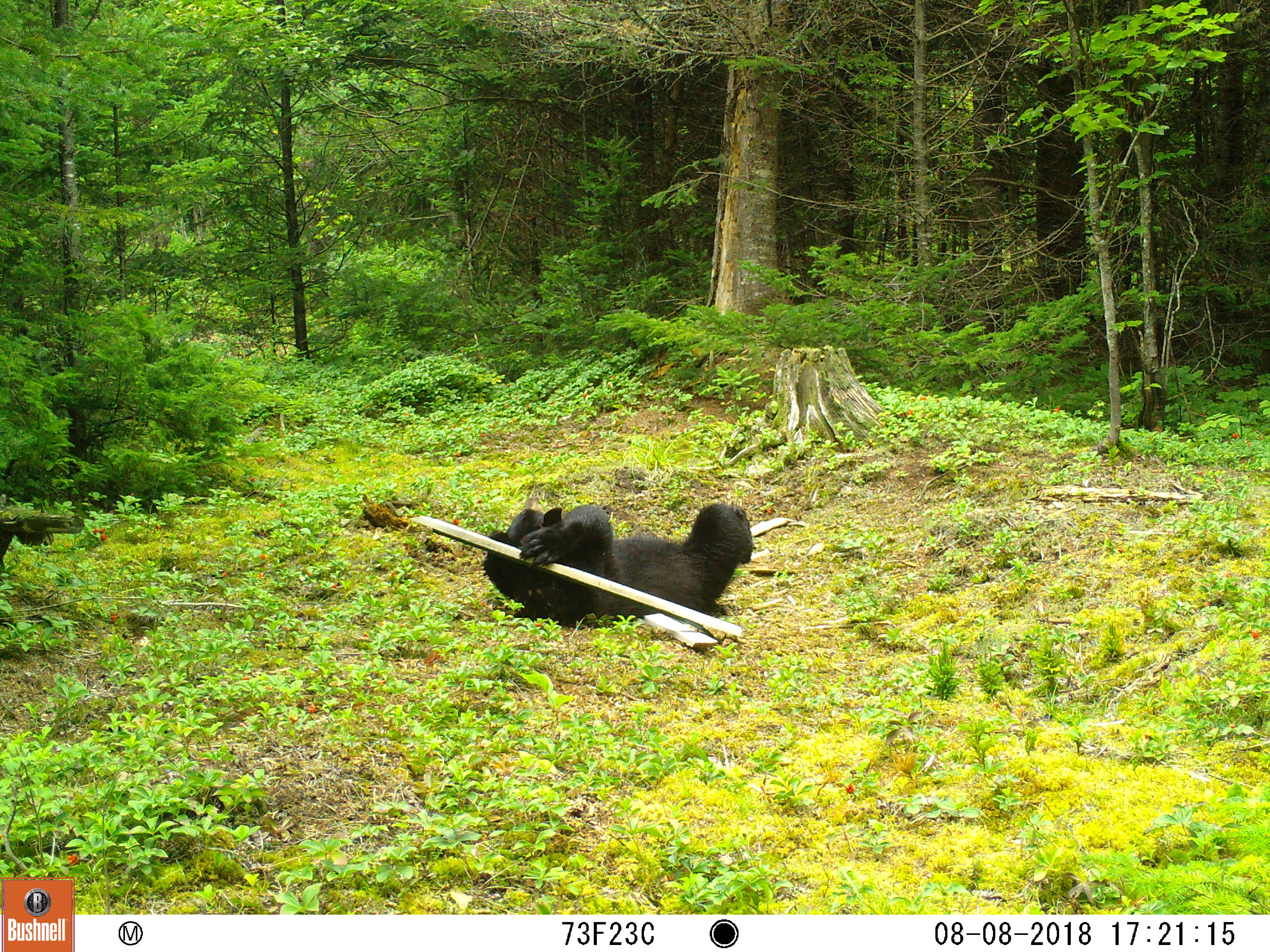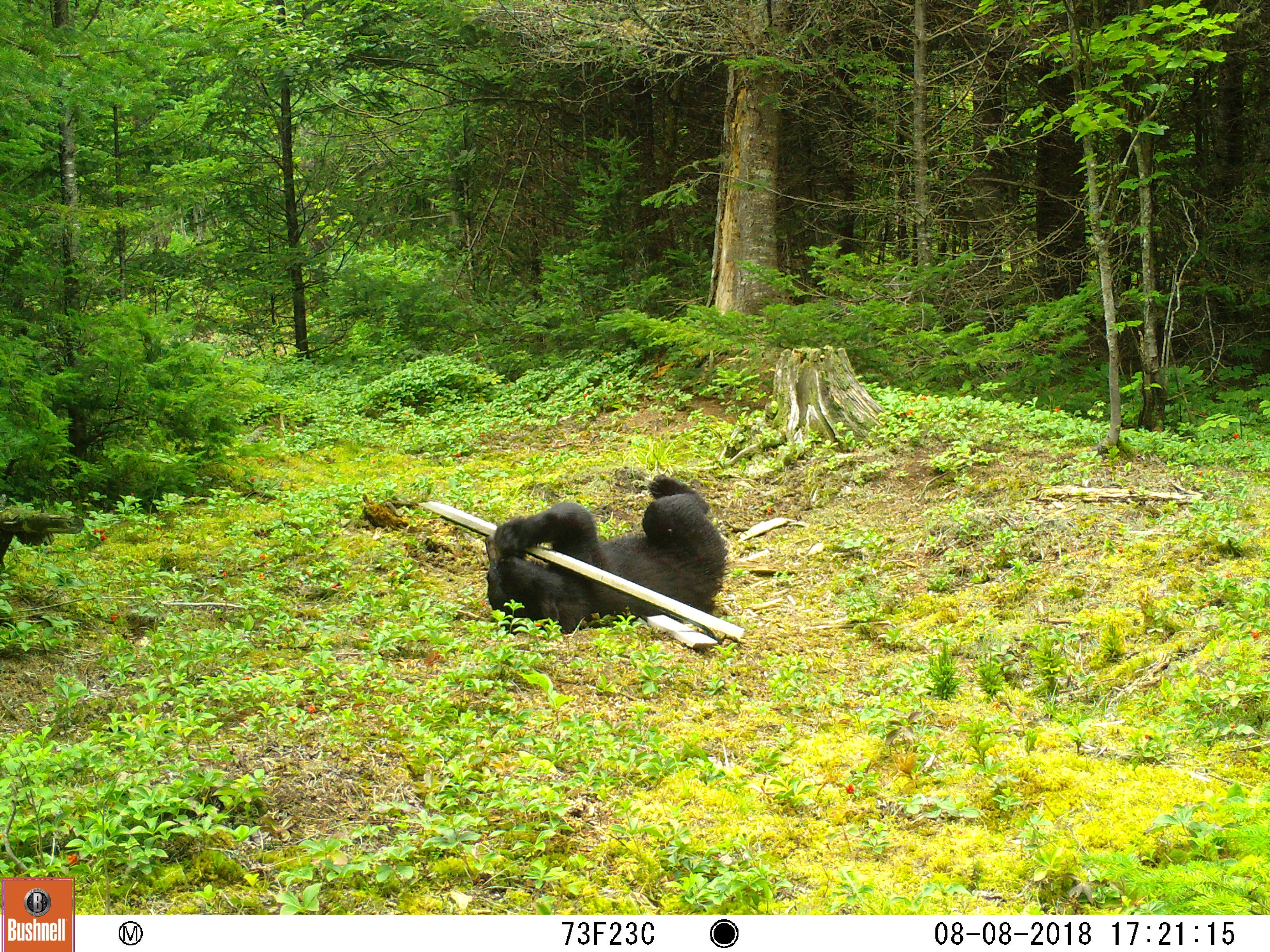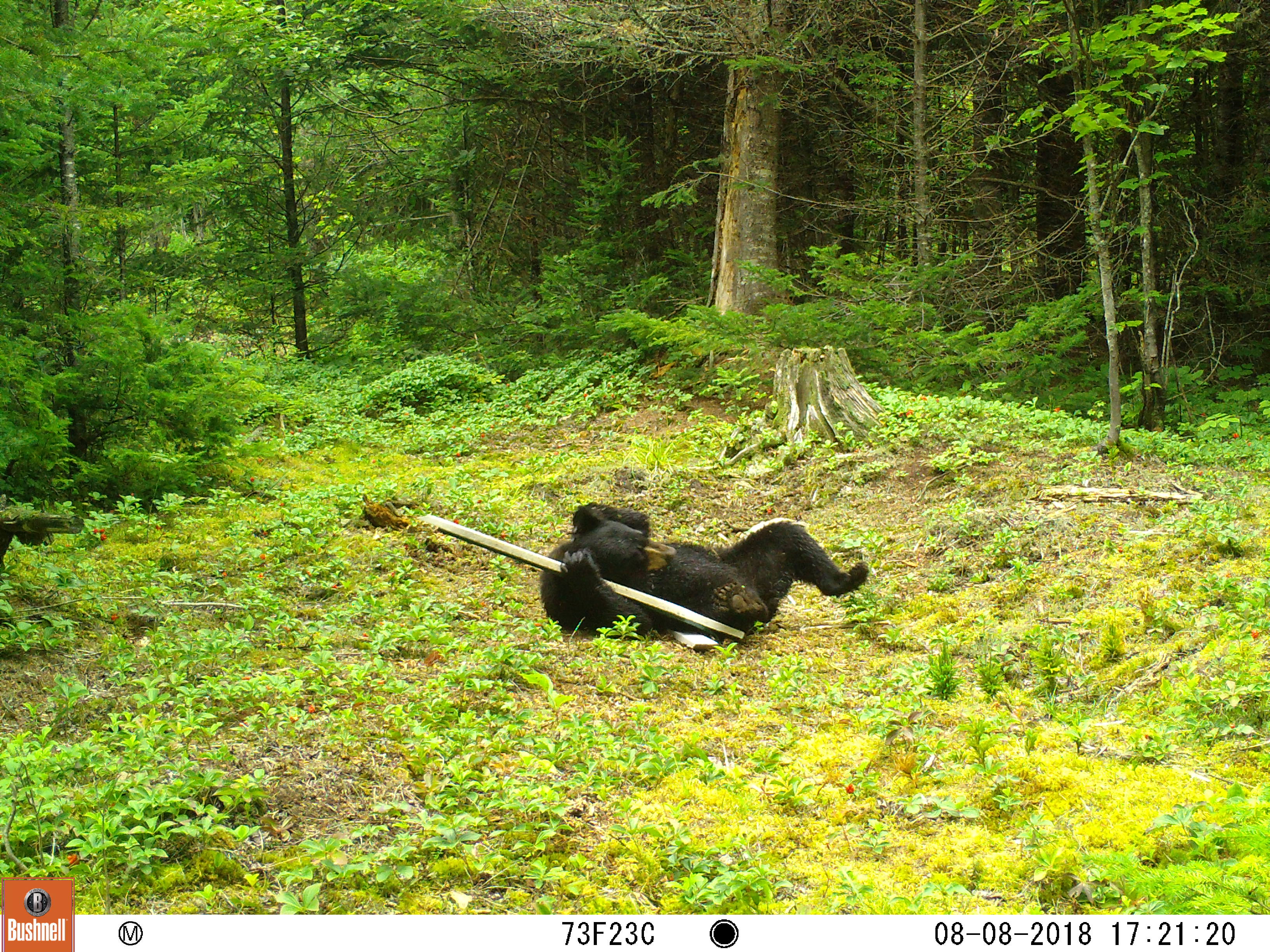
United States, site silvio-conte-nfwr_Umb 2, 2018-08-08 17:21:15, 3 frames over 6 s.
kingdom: Animalia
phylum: Chordata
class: Mammalia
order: Carnivora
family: Ursidae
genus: Ursus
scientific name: Ursus americanus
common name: black bear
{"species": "black bear (Ursus americanus)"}